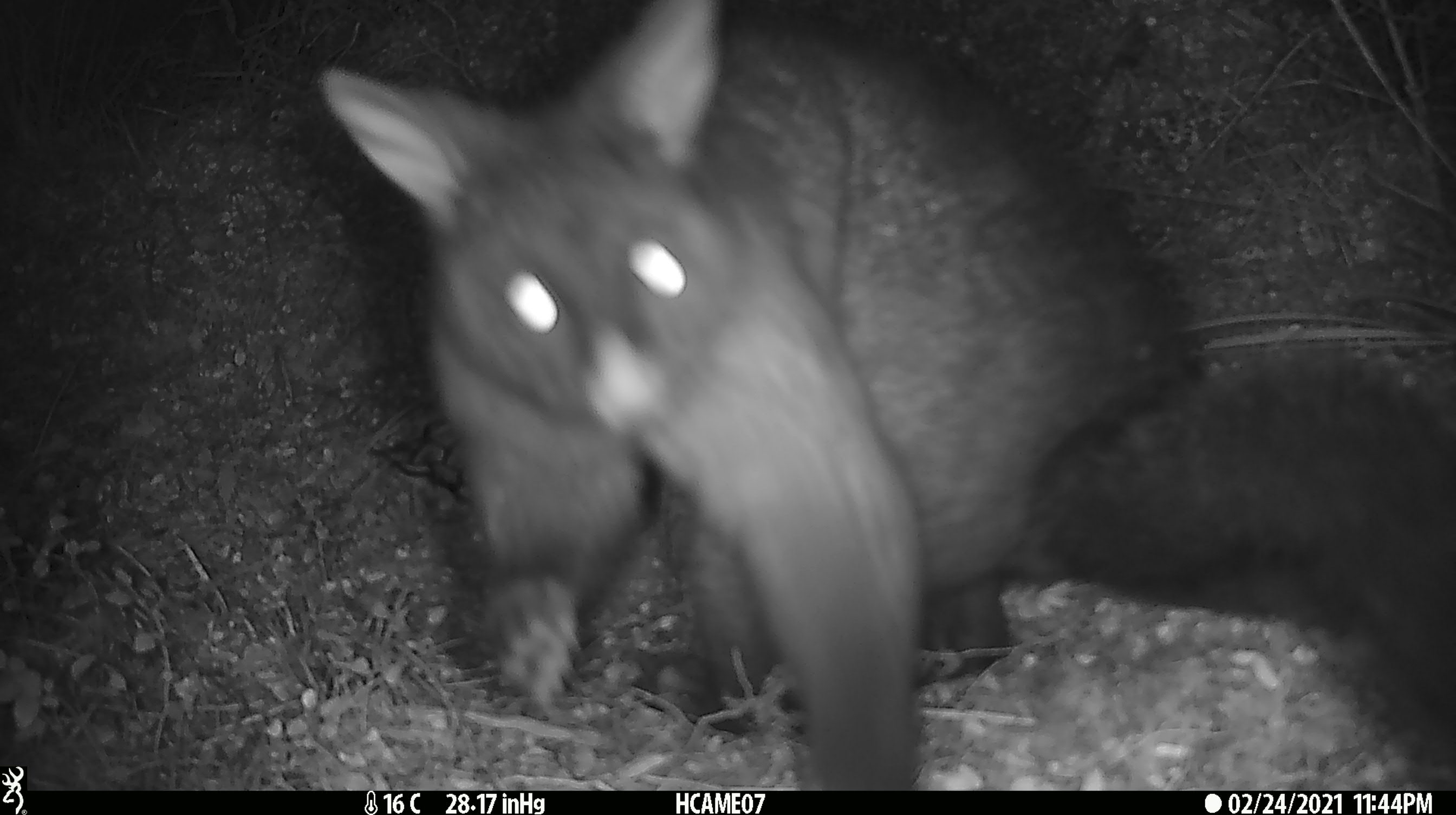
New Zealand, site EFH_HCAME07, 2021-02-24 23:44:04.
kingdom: Animalia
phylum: Chordata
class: Mammalia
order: Diprotodontia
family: Phalangeridae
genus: Trichosurus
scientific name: Trichosurus vulpecula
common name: common brushtail possum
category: possum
Possum (common brushtail possum) (Trichosurus vulpecula).